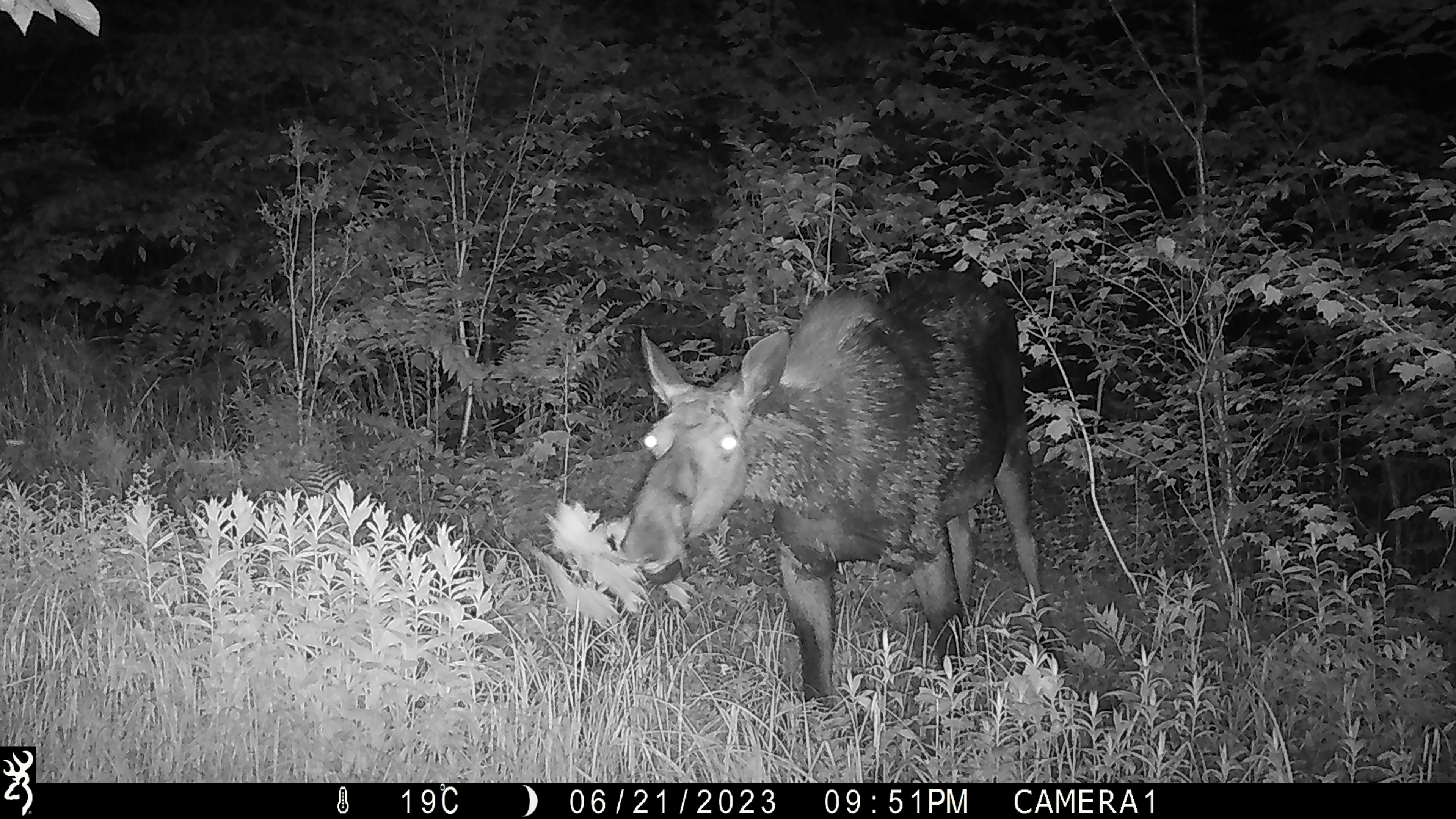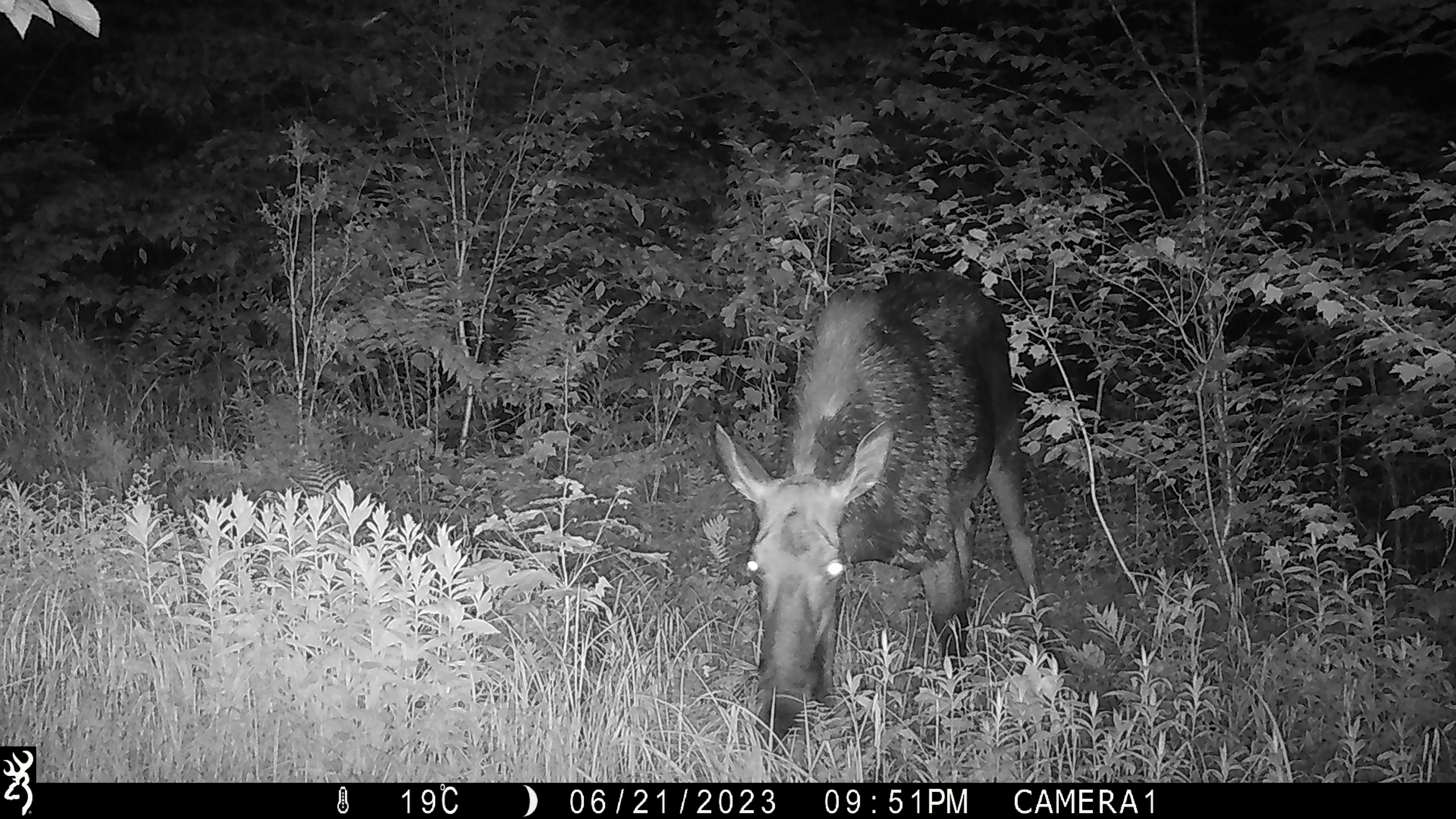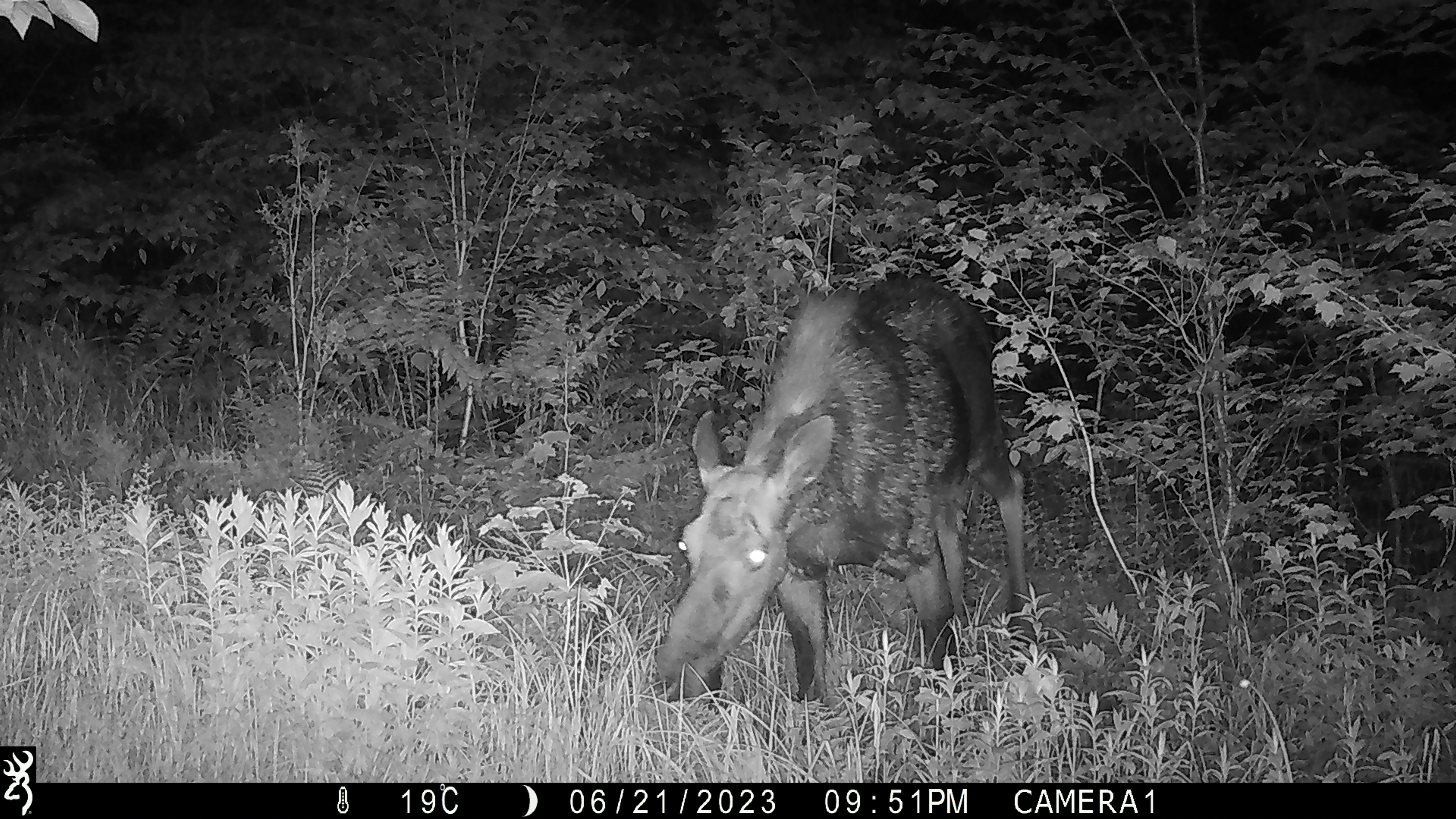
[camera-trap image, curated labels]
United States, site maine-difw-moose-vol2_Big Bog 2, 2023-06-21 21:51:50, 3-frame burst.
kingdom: Animalia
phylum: Chordata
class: Mammalia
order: Artiodactyla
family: Cervidae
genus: Alces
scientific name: Alces alces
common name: moose